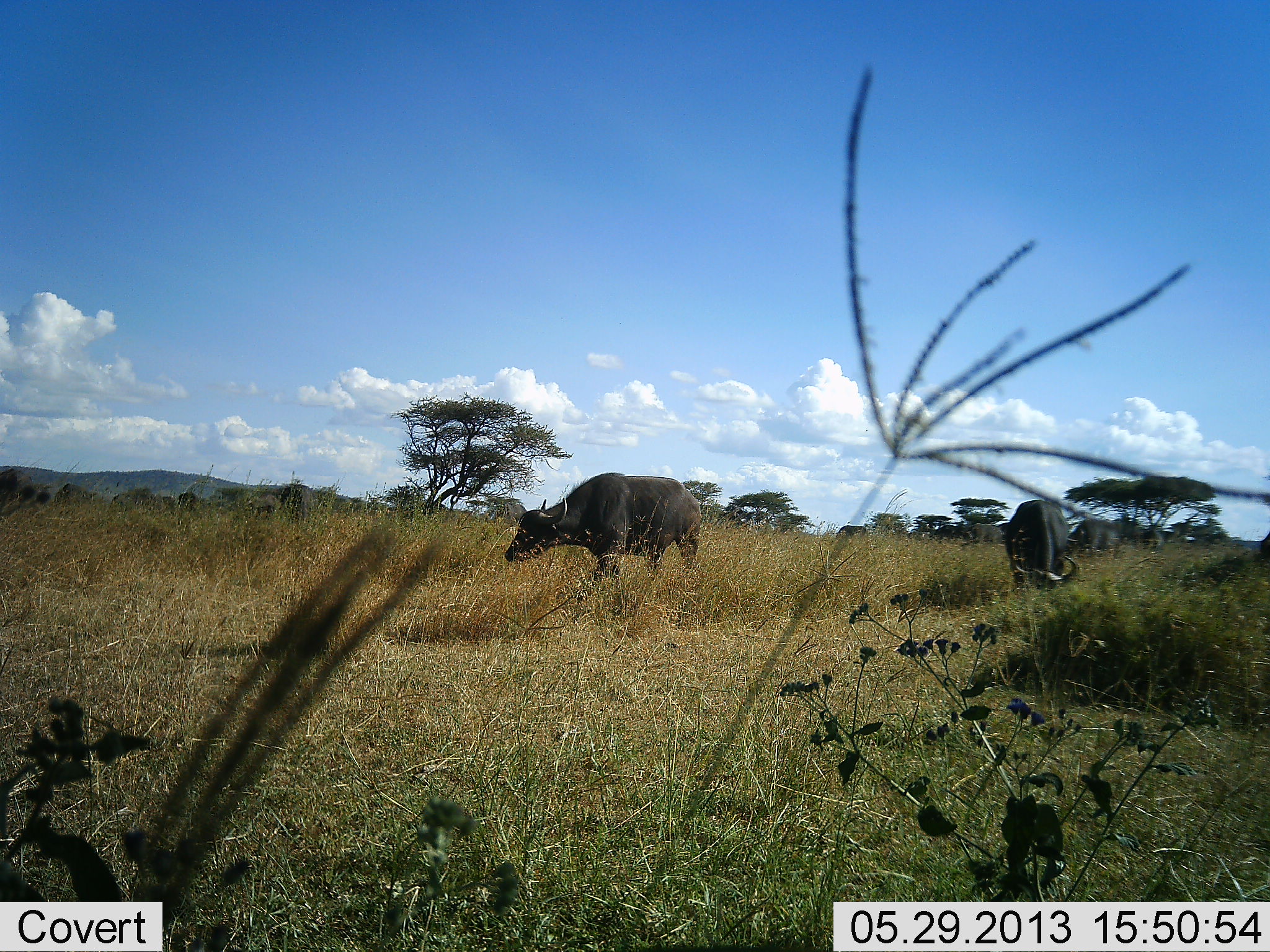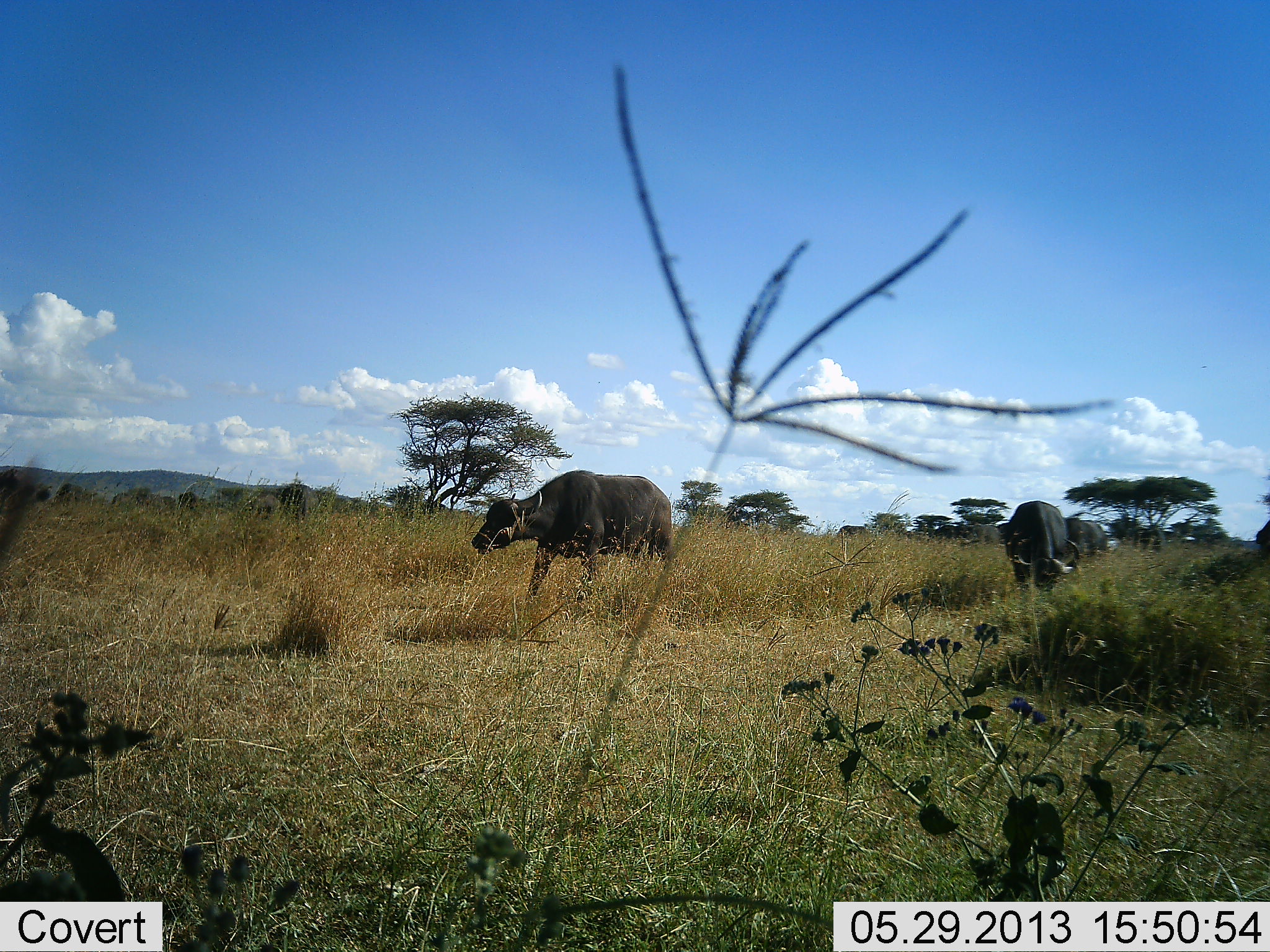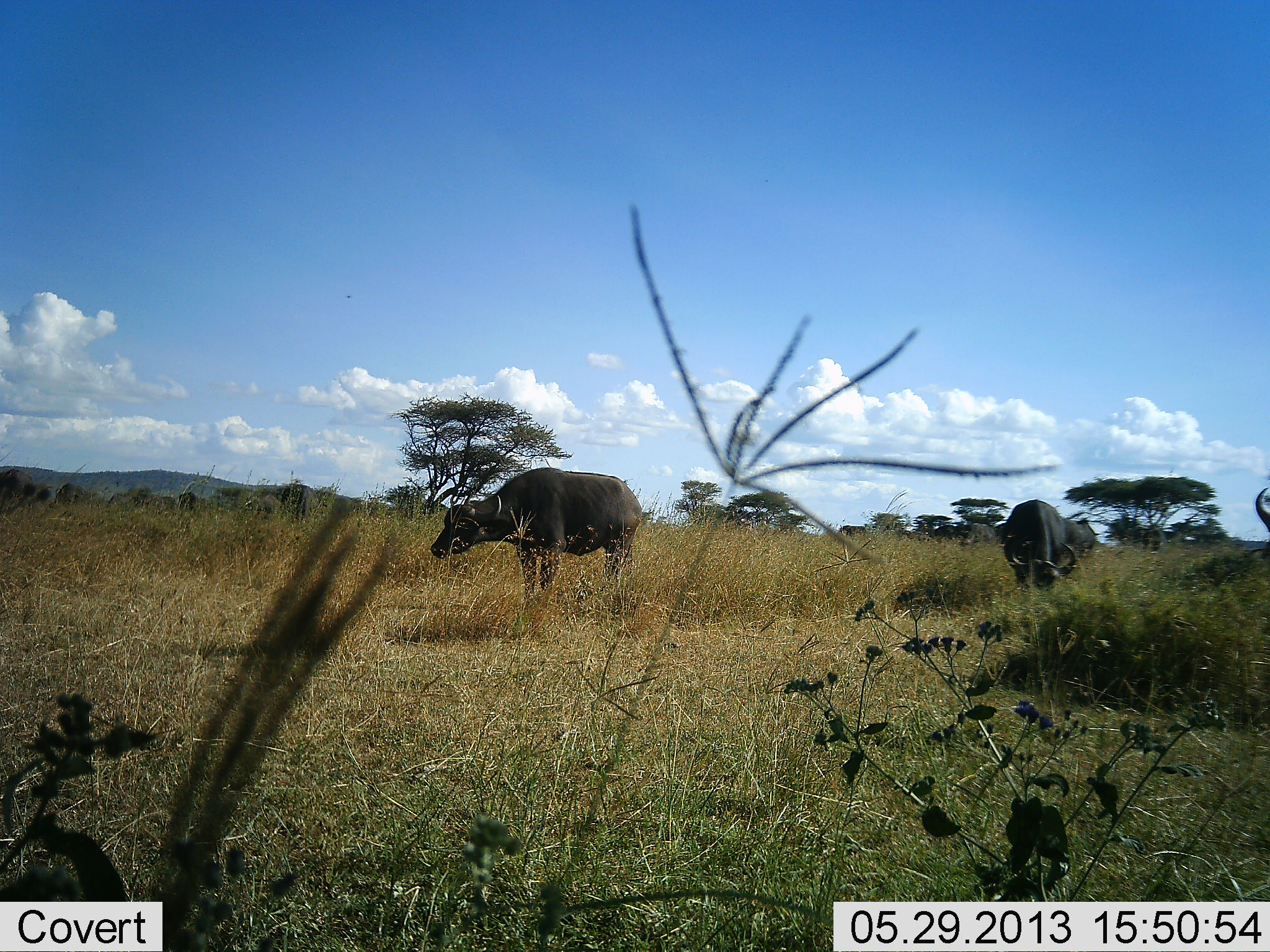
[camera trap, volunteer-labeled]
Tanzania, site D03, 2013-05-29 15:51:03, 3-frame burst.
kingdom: Animalia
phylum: Chordata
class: Mammalia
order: Artiodactyla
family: Bovidae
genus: Syncerus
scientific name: Syncerus caffer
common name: cape buffalo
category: buffalo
Buffalo (cape buffalo) (Syncerus caffer), count 4. Behavior (volunteer vote fractions): standing 45%, resting 0%, moving 64%, interacting 0%. Young present (vote fraction): 9%. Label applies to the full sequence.